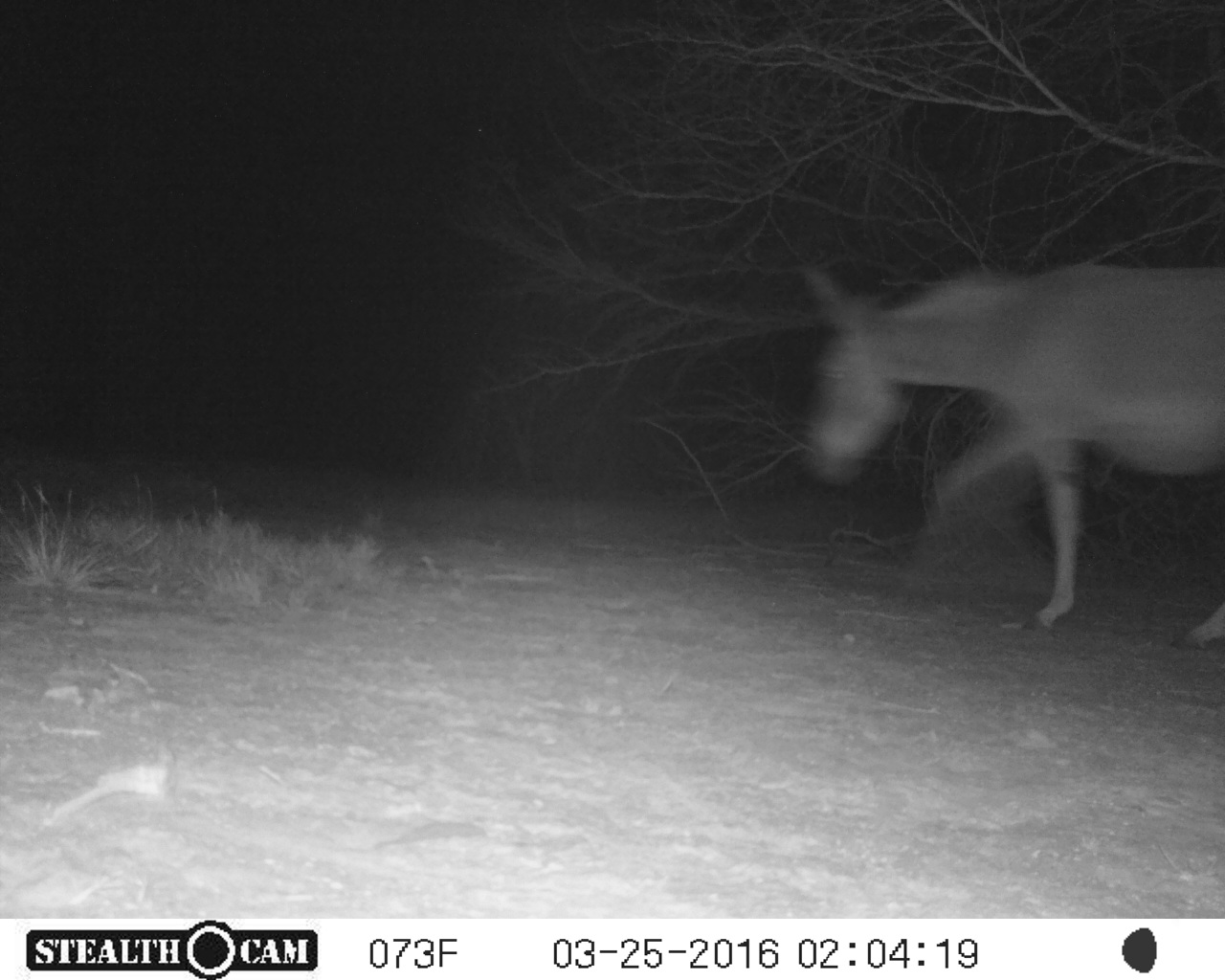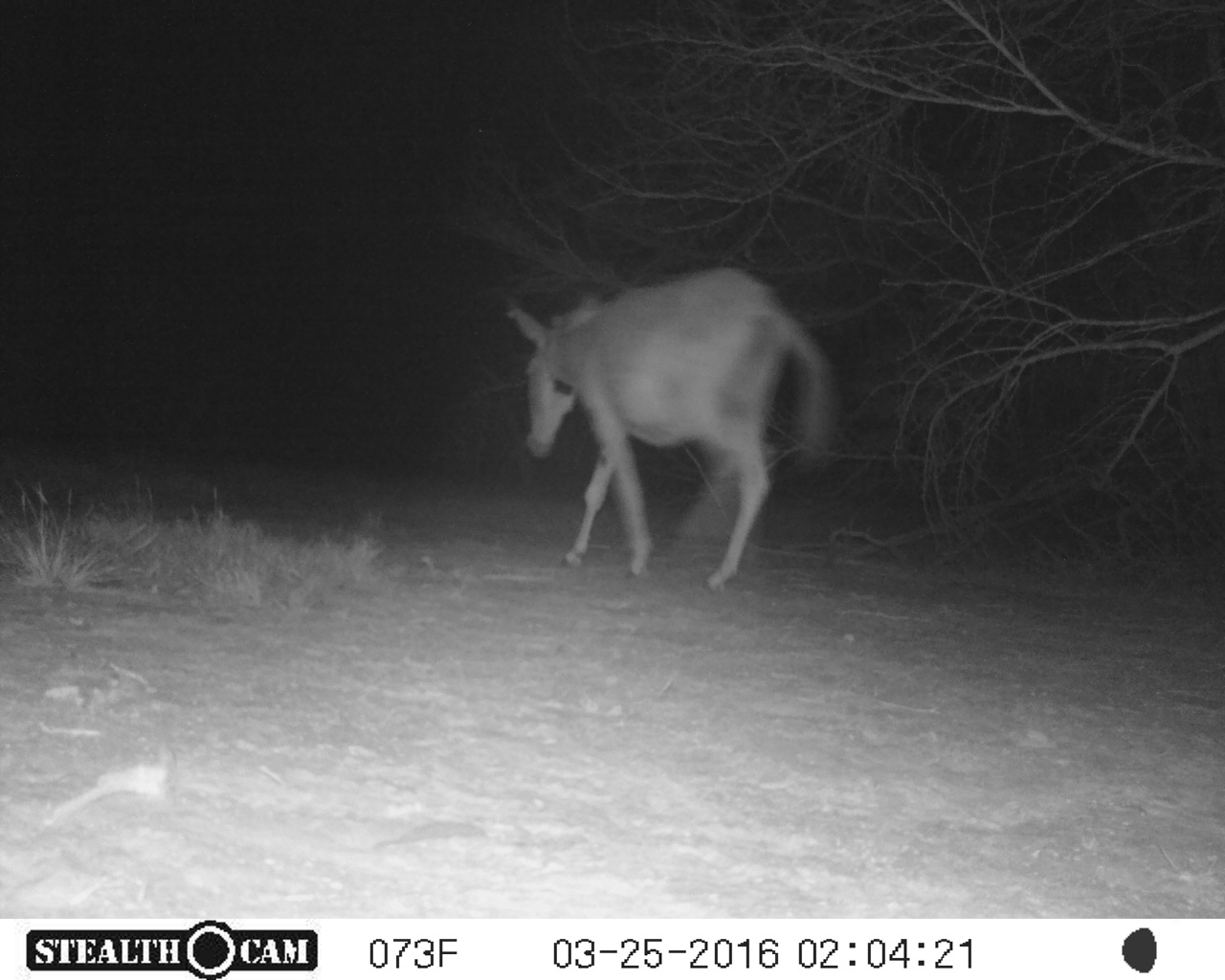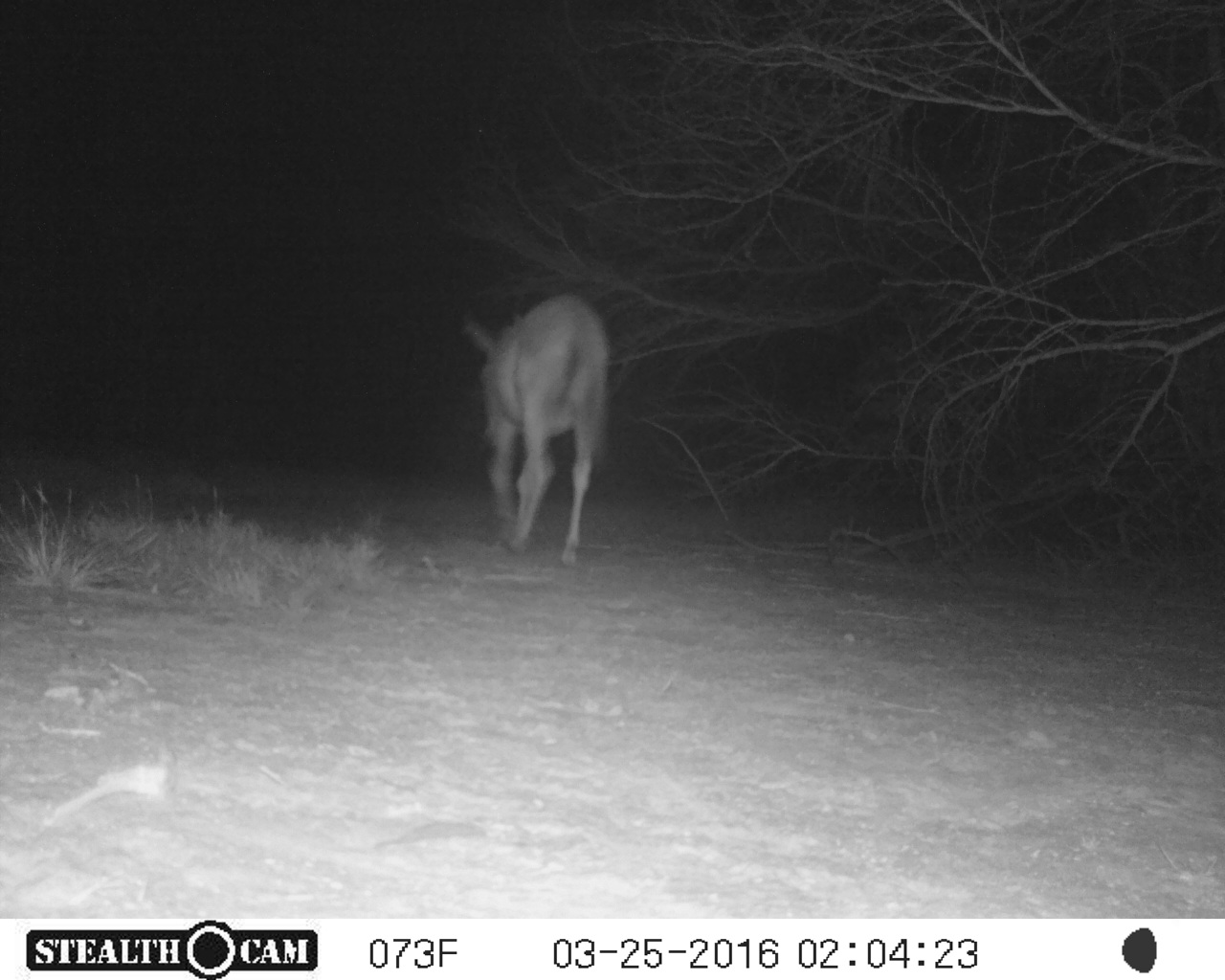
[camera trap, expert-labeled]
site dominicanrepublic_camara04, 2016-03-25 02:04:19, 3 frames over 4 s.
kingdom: Animalia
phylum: Chordata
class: Mammalia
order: Perissodactyla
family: Equidae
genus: Equus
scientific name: Equus asinus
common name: donkey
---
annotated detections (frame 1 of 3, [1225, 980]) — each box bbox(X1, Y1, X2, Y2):
donkey: bbox(791, 251, 1225, 646)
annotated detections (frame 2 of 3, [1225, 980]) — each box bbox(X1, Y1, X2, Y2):
donkey: bbox(502, 266, 837, 592)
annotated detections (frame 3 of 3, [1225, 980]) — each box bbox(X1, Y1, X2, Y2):
donkey: bbox(461, 291, 612, 567)